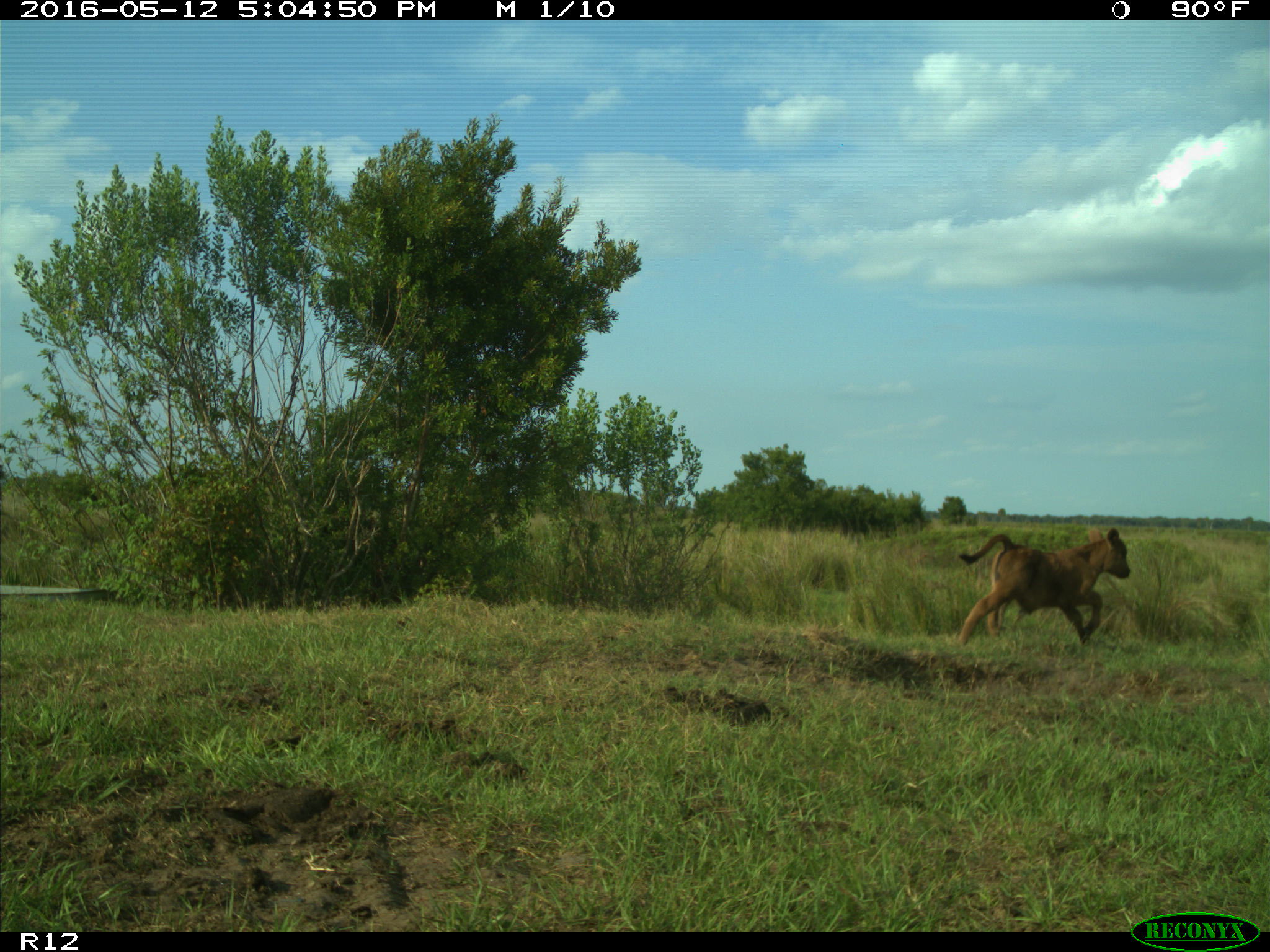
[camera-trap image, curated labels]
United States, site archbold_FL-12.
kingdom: Animalia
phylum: Chordata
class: Mammalia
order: Artiodactyla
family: Bovidae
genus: Bos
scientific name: Bos taurus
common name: domestic cow